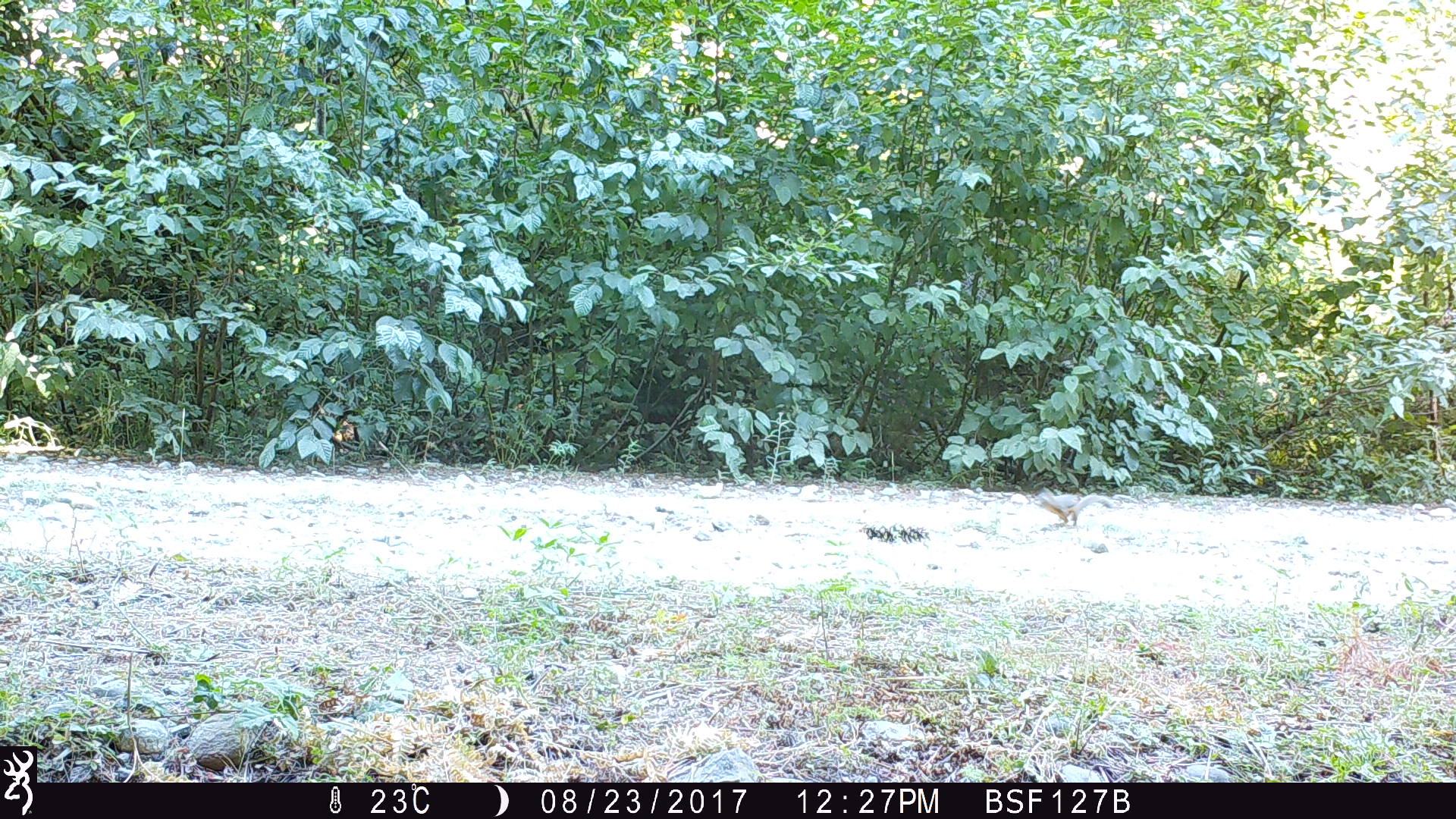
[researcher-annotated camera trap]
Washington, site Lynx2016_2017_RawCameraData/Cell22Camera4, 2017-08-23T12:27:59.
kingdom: Animalia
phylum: Chordata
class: Mammalia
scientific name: Mammalia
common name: small mammal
Small mammal (Mammalia). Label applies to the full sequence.